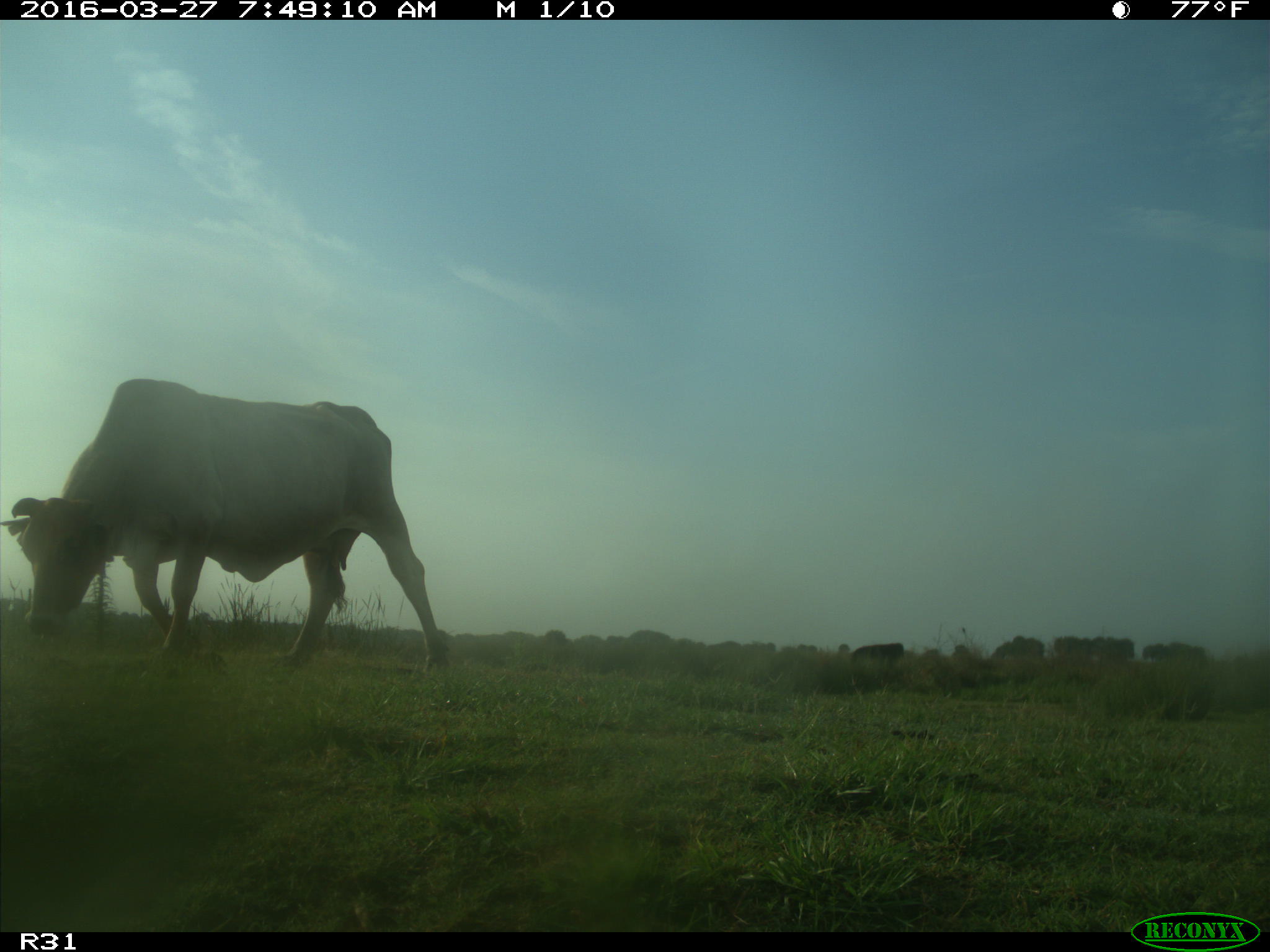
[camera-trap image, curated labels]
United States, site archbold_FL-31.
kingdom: Animalia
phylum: Chordata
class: Mammalia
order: Artiodactyla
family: Bovidae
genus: Bos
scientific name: Bos taurus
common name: domestic cow